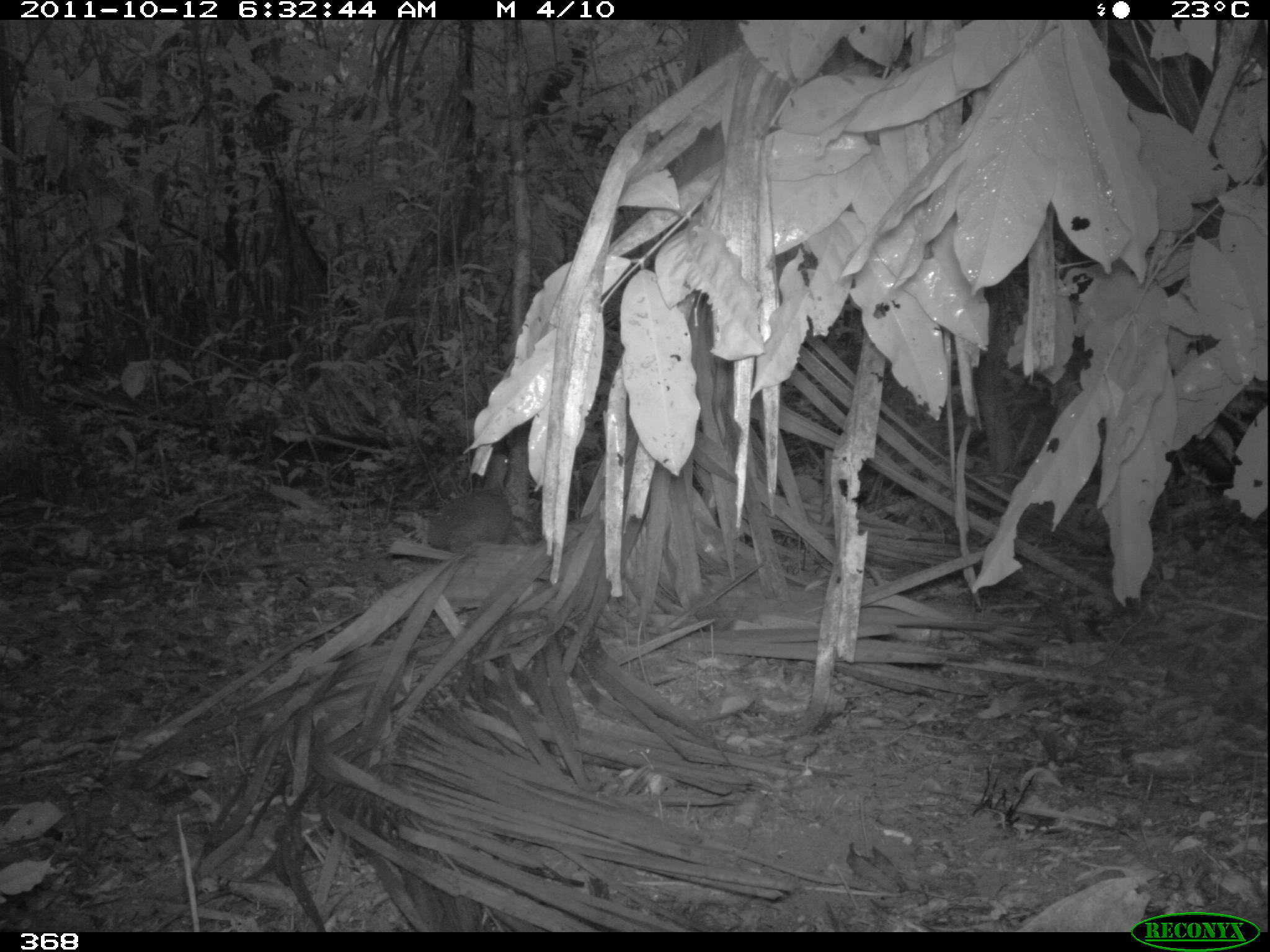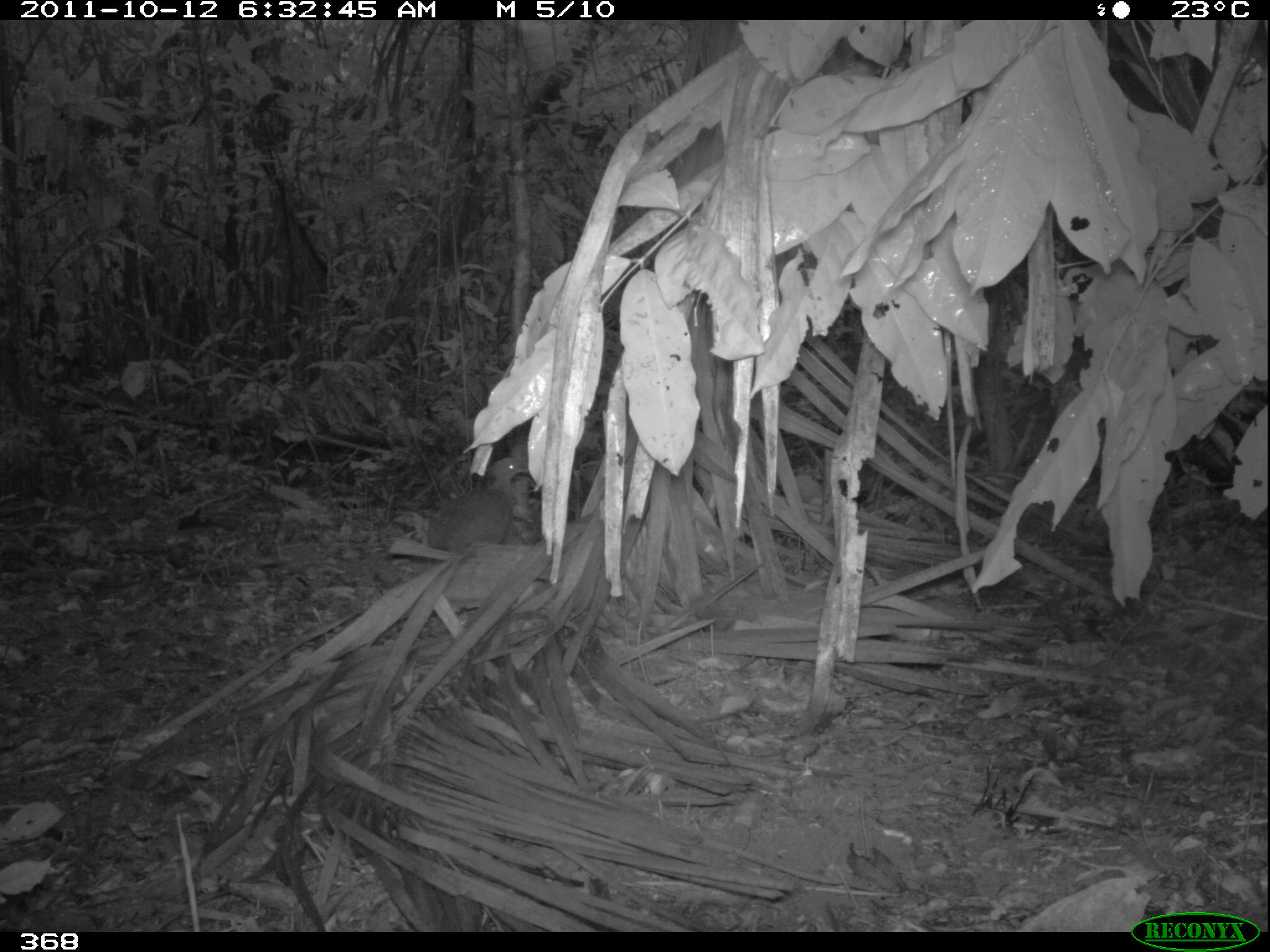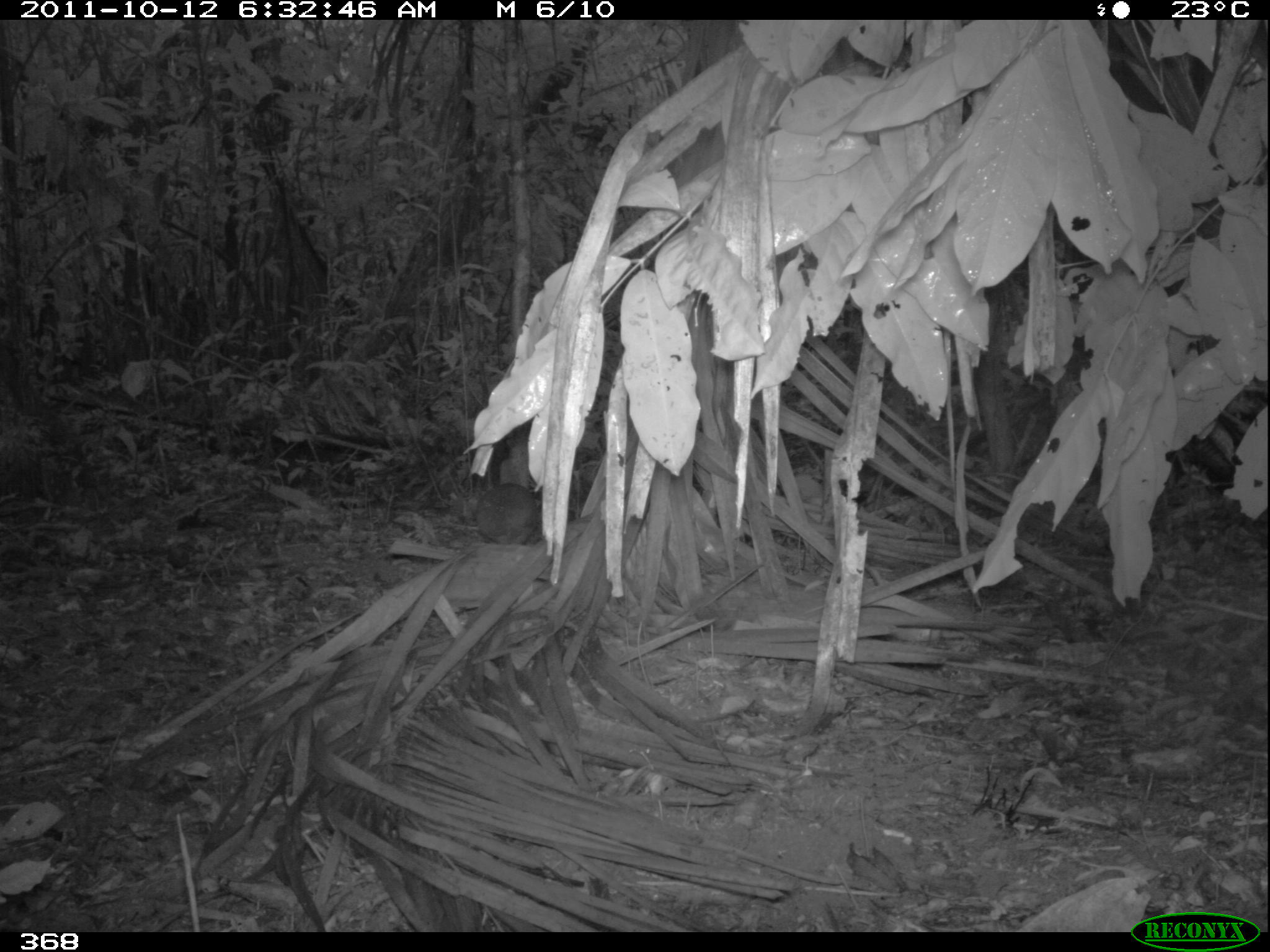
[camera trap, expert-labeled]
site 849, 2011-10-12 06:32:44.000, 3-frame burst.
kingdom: Animalia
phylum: Chordata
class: Aves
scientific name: Aves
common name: bird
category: unknown bird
Unknown bird (bird) (Aves).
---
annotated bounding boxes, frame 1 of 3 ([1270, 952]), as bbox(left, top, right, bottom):
unknown bird: bbox(389, 453, 509, 566)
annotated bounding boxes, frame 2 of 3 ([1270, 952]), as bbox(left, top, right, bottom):
unknown bird: bbox(391, 456, 528, 573)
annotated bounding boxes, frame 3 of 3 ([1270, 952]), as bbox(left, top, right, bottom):
unknown bird: bbox(474, 458, 539, 545)